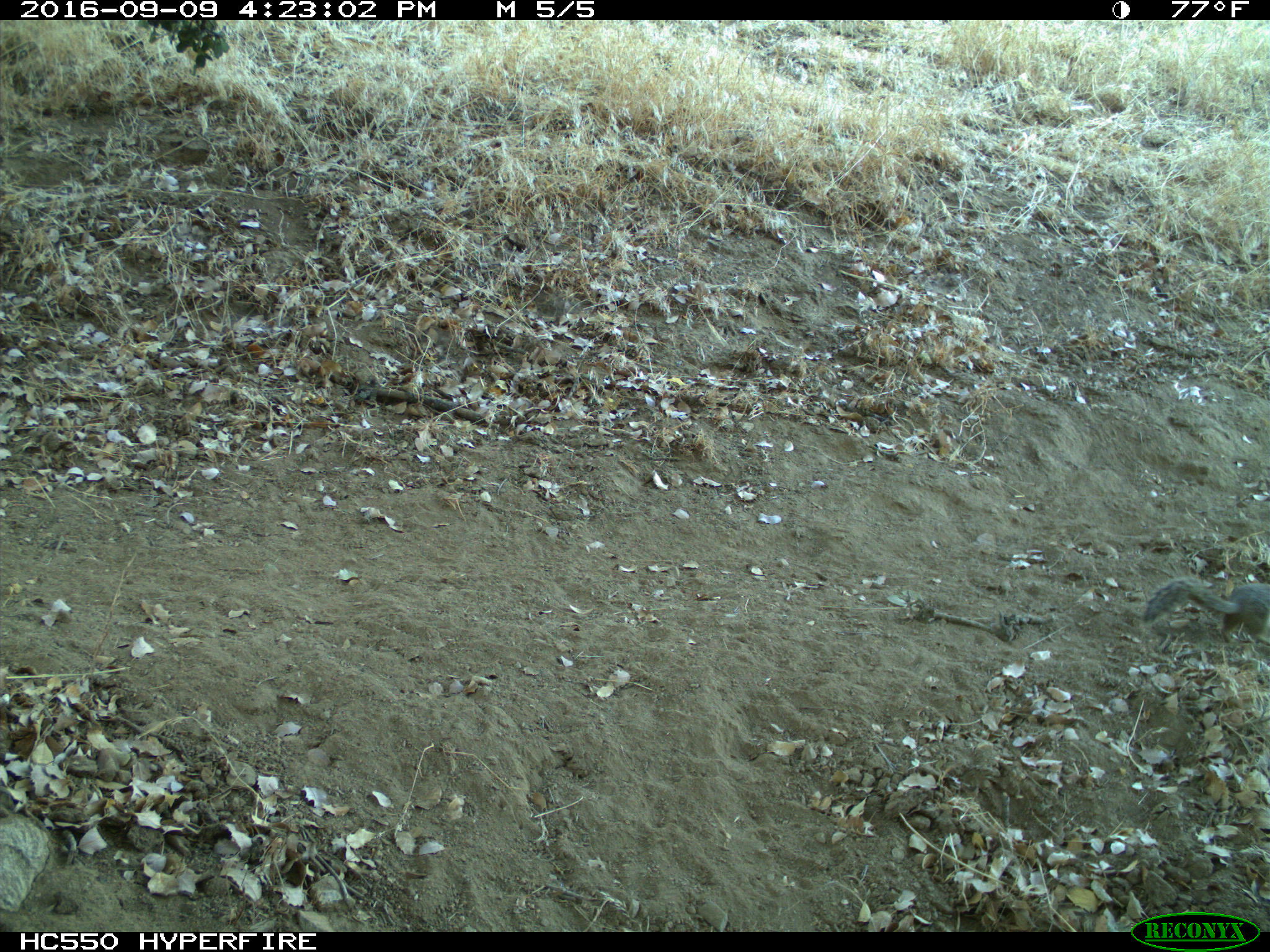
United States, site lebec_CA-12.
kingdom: Animalia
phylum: Chordata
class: Mammalia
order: Rodentia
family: Sciuridae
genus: Otospermophilus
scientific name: Otospermophilus beecheyi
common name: california ground squirrel